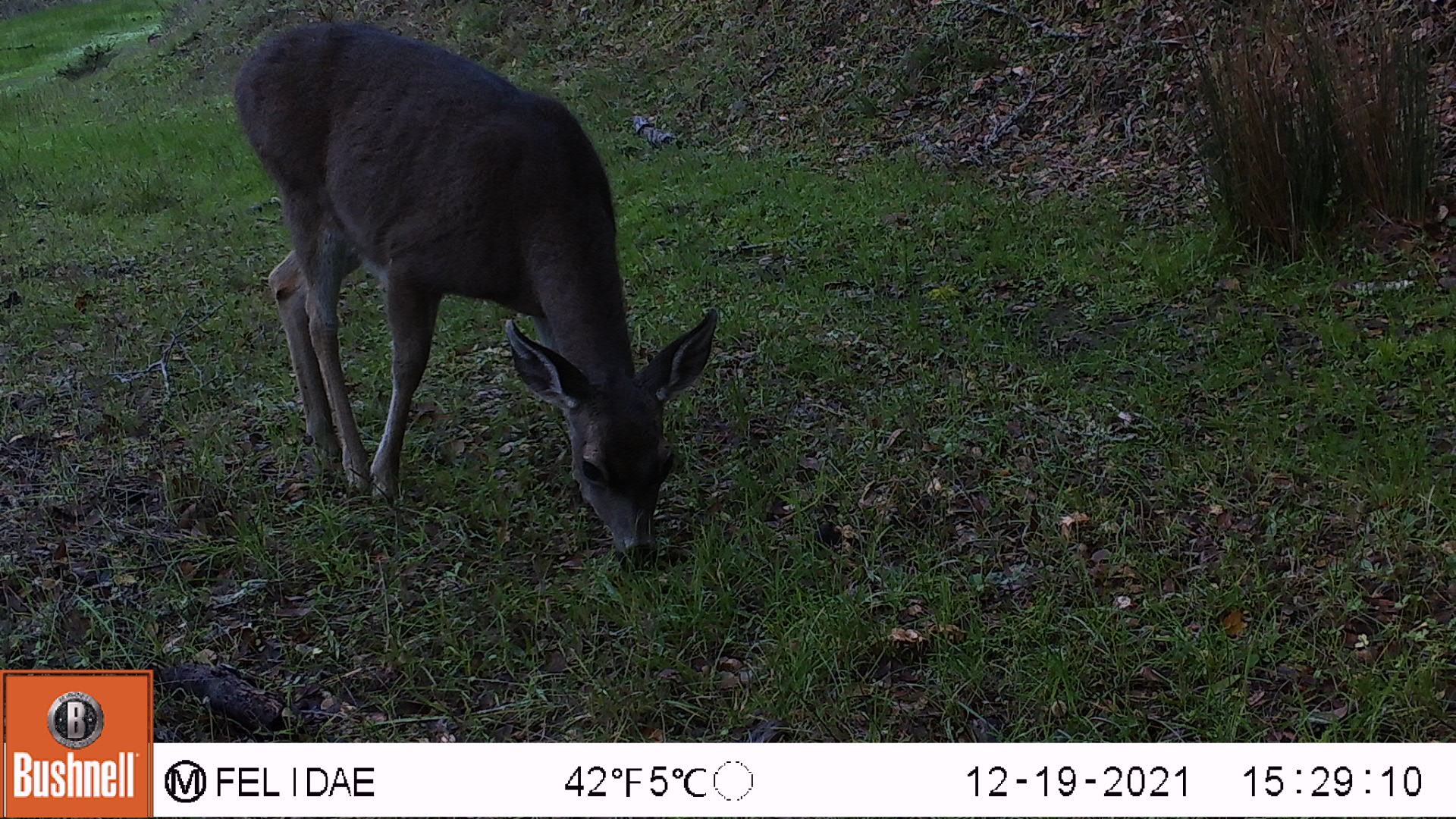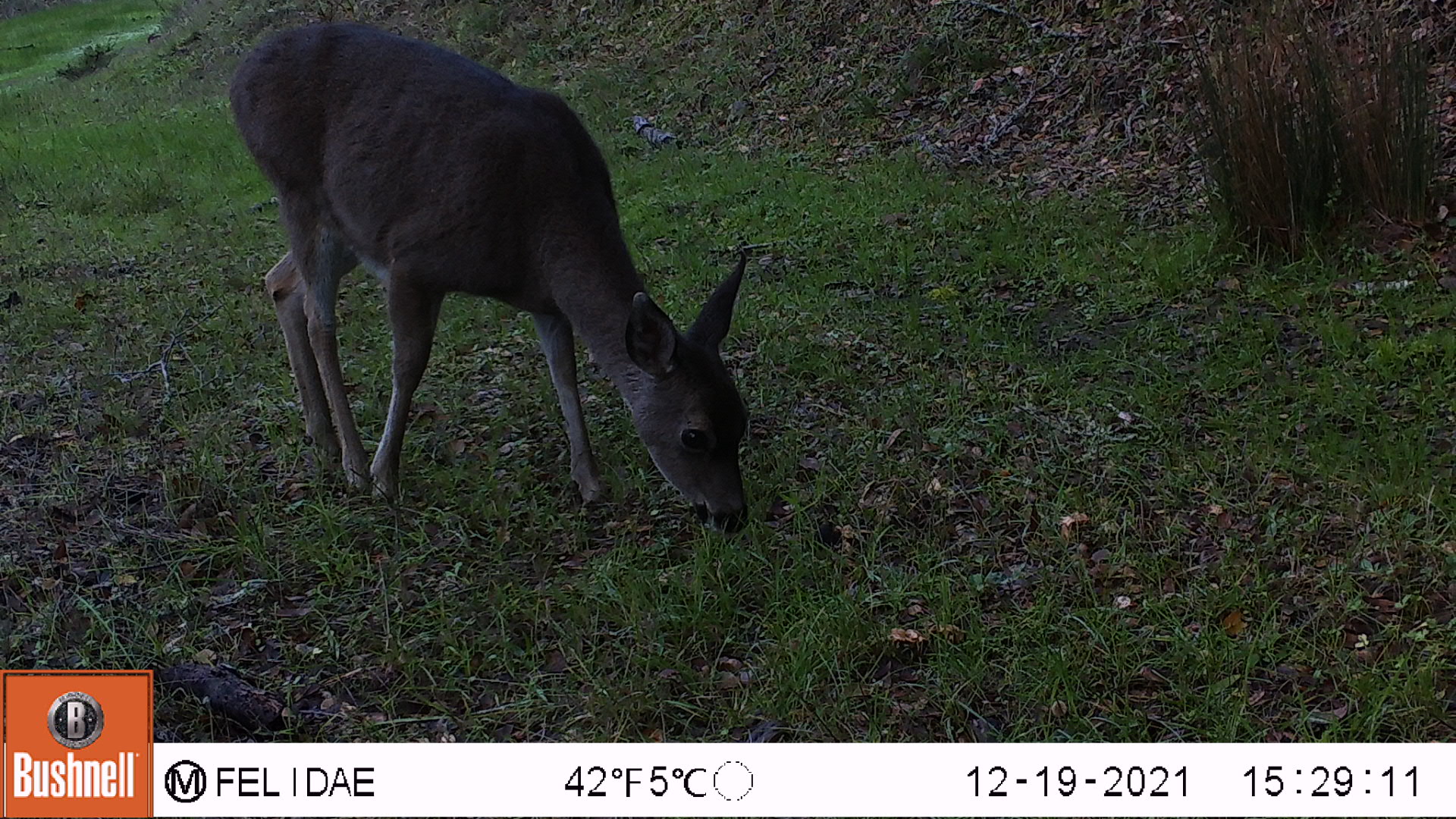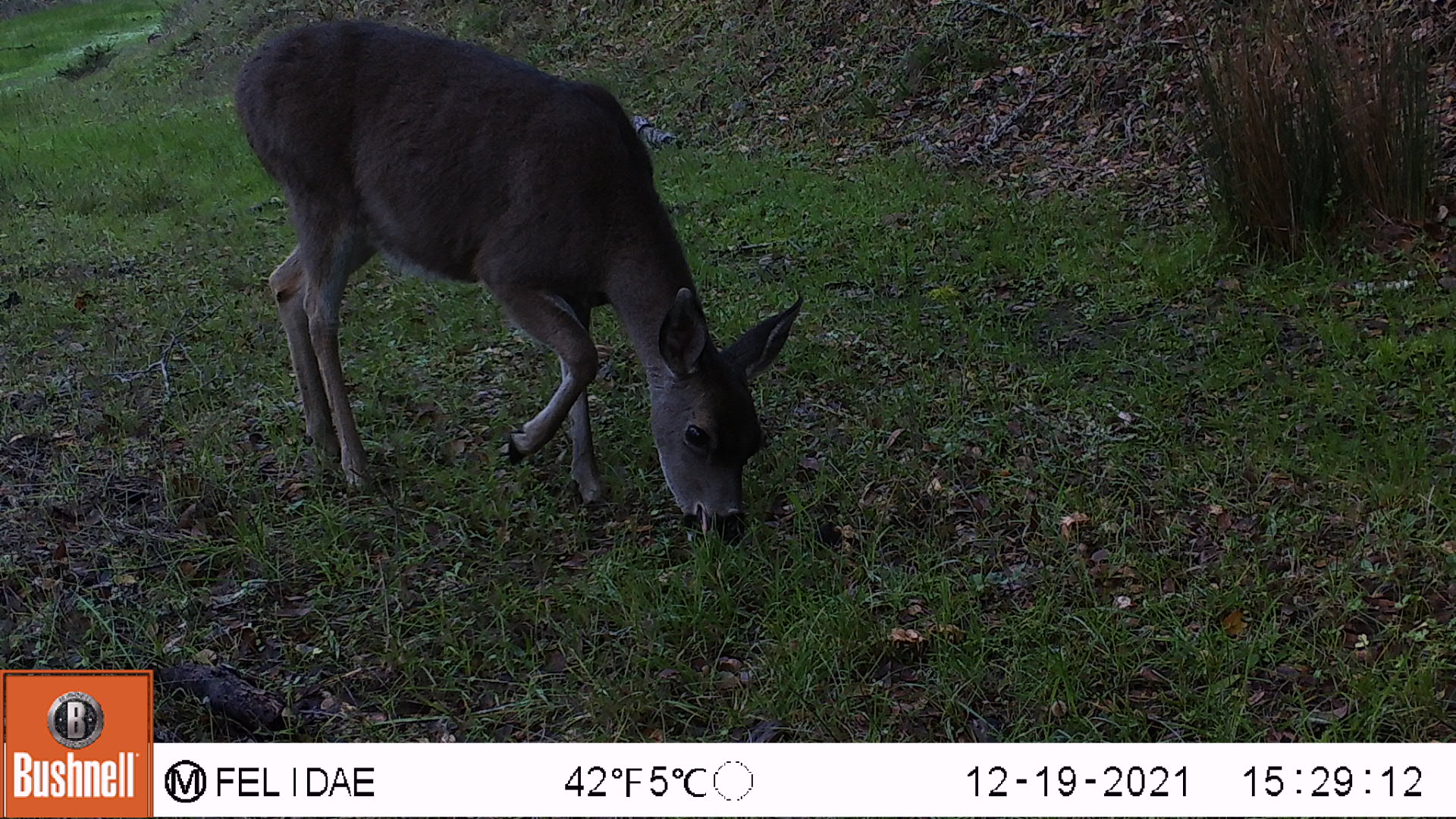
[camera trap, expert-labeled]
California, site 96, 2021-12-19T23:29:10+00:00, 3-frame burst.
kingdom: Animalia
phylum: Chordata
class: Mammalia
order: Artiodactyla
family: Cervidae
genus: Odocoileus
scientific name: Odocoileus hemionus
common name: mule deer